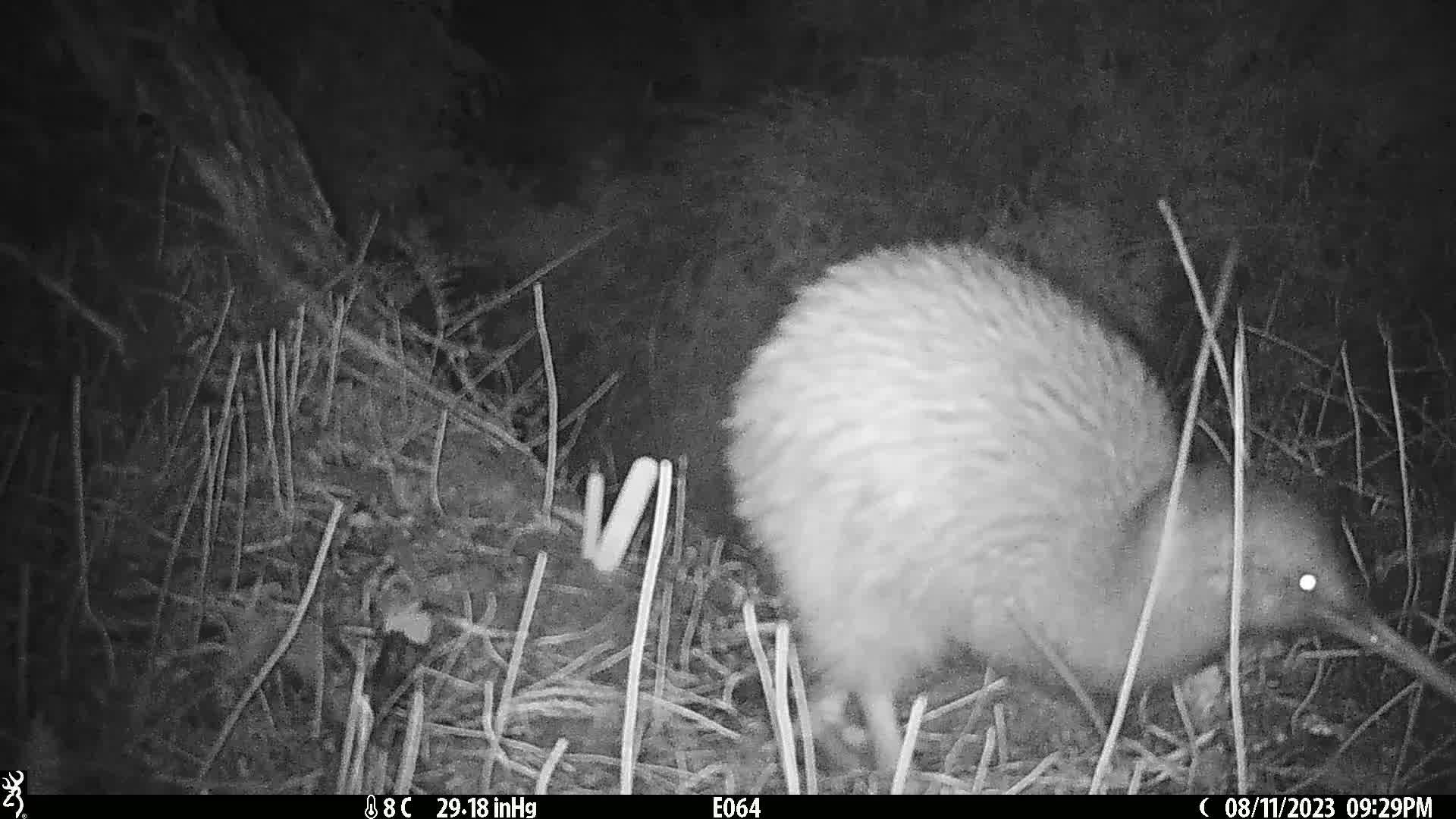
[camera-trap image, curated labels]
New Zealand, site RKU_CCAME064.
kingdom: Animalia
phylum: Chordata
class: Aves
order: Apterygiformes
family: Apterygidae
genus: Apteryx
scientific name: Apteryx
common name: kiwi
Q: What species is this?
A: Kiwi (Apteryx).